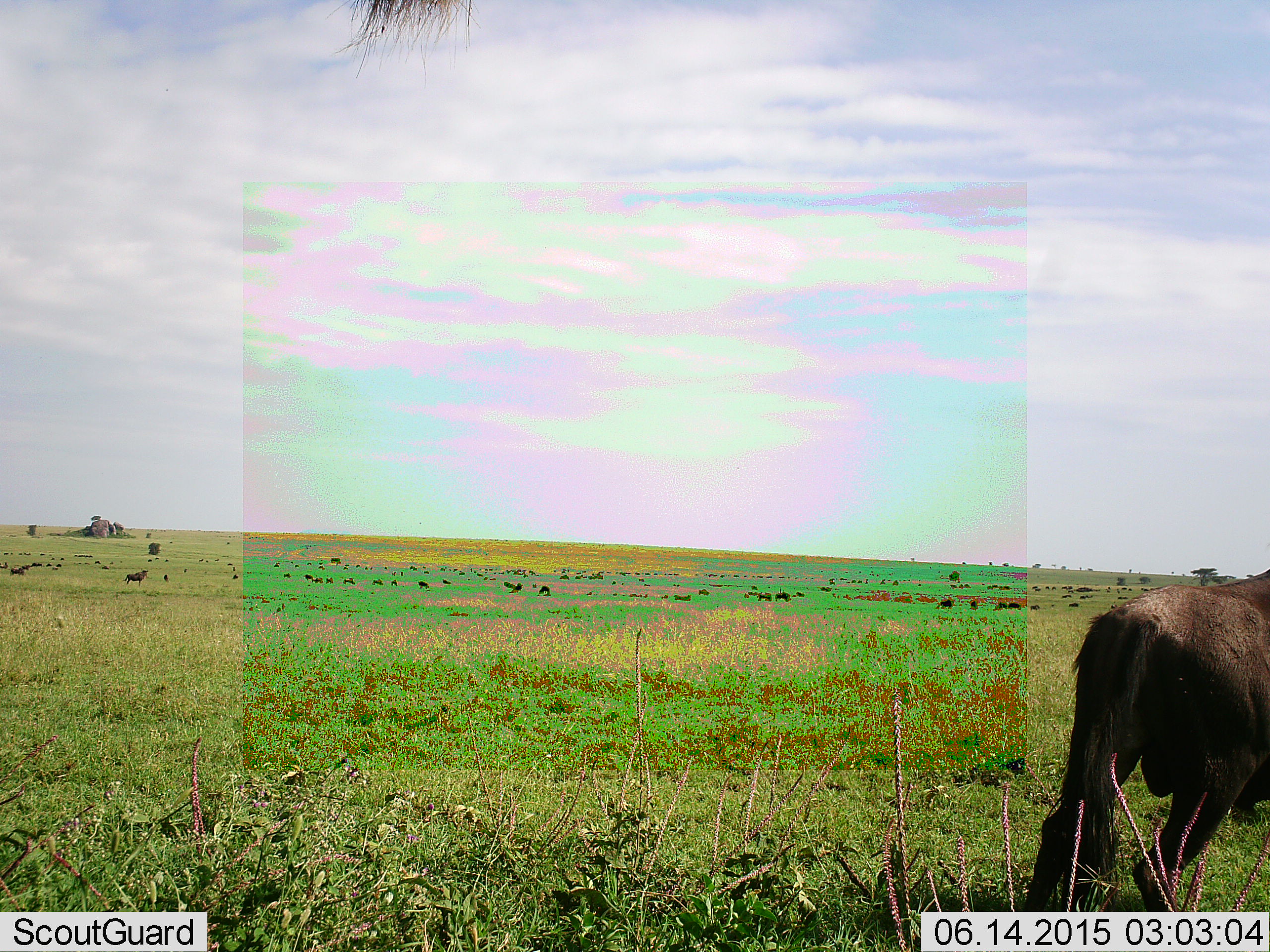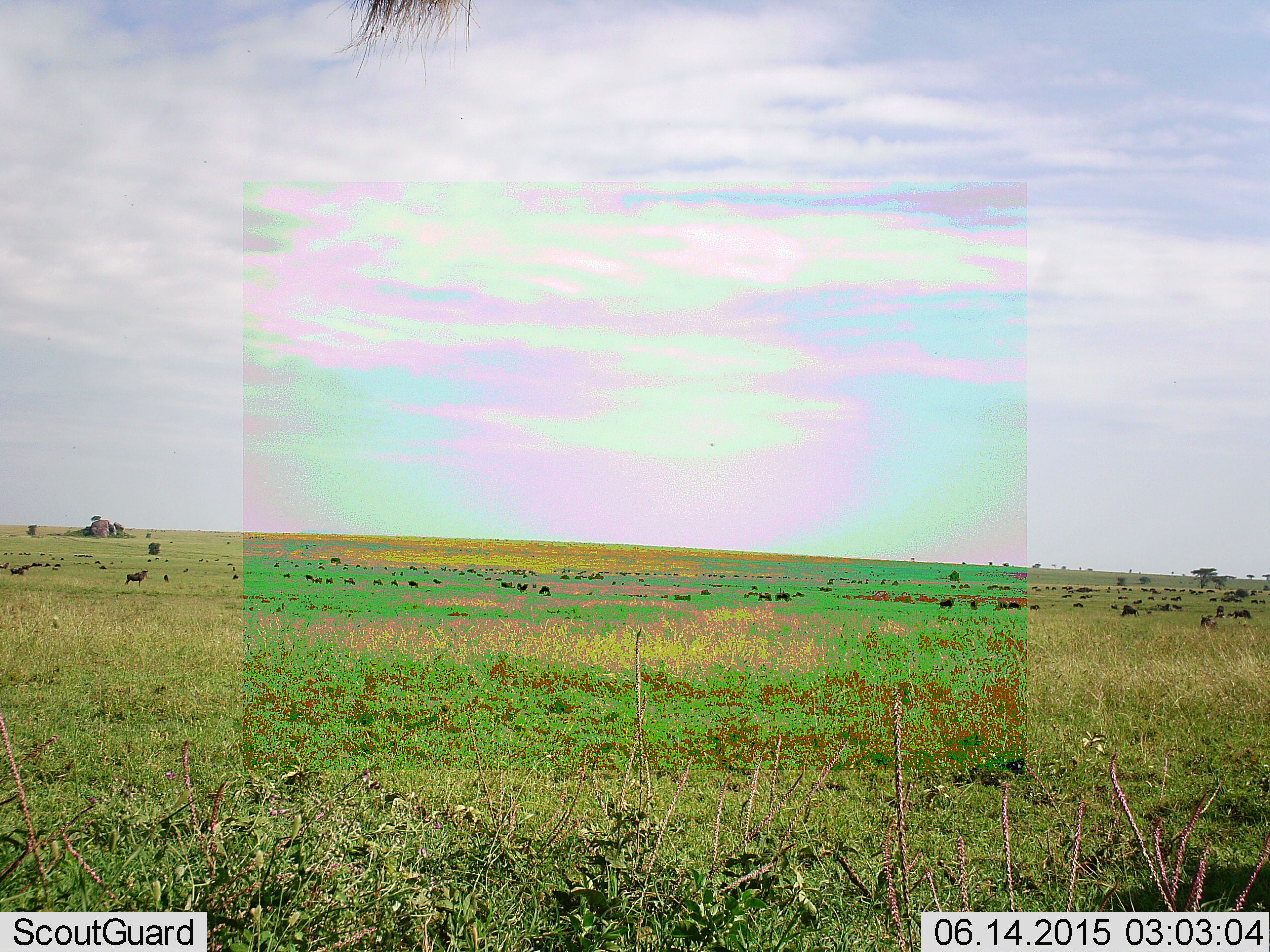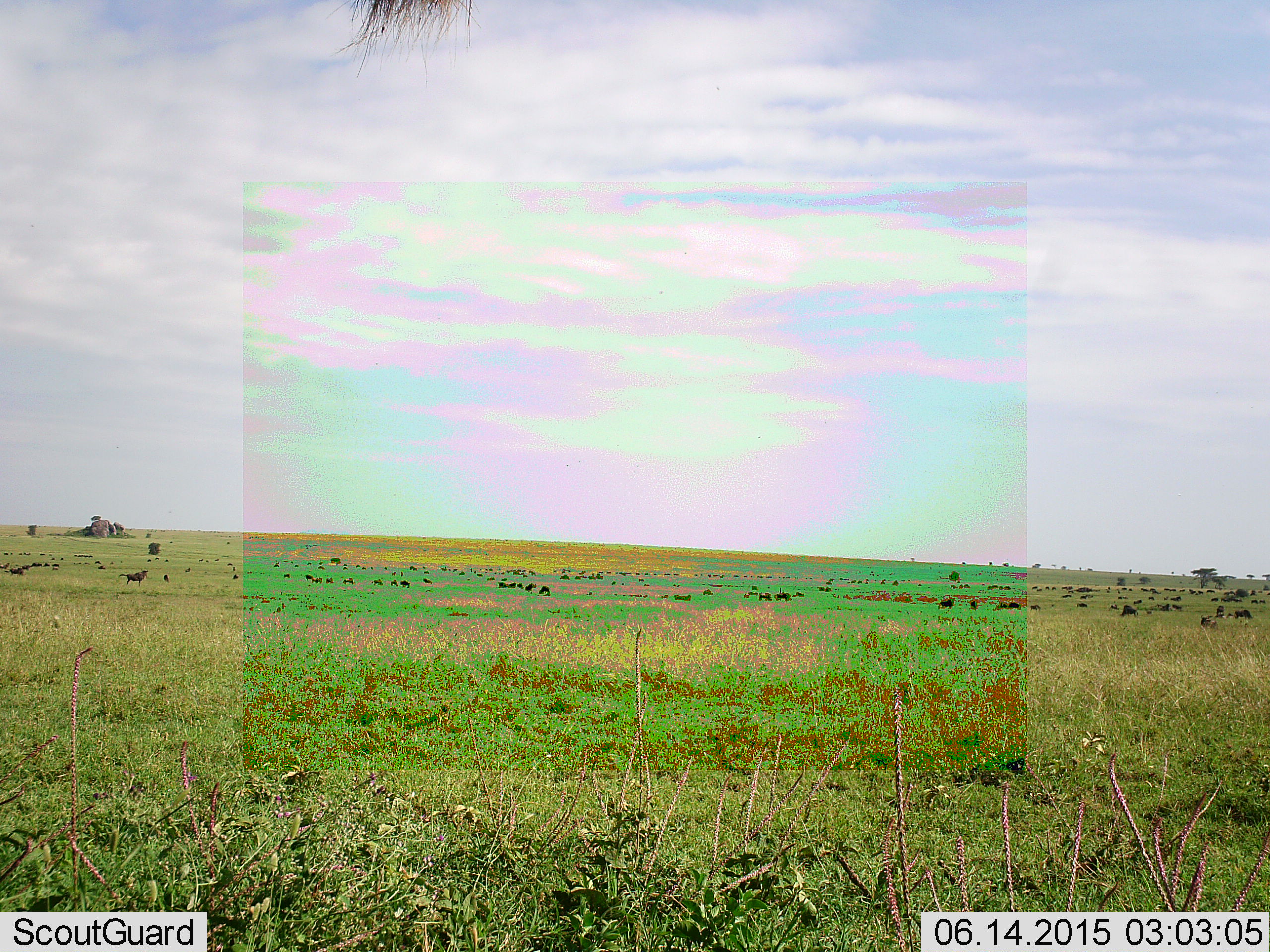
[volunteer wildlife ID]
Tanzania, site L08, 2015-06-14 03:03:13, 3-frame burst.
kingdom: Animalia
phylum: Chordata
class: Mammalia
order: Artiodactyla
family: Bovidae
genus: Connochaetes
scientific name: Connochaetes taurinus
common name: blue wildebeest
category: wildebeest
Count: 11-50.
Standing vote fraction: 50%.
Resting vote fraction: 10%.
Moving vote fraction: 70%.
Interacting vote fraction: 0%.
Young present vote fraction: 10%.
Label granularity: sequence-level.